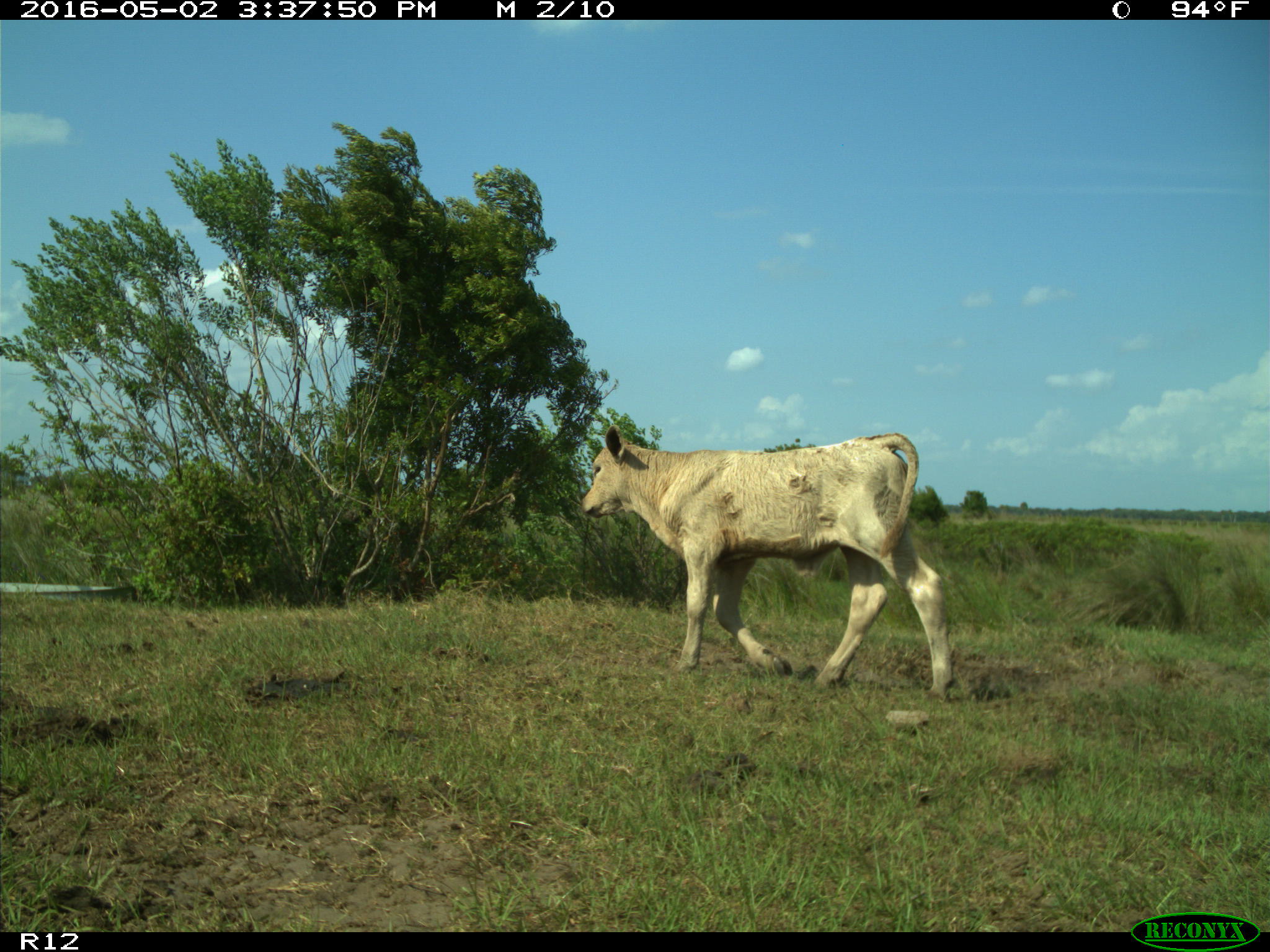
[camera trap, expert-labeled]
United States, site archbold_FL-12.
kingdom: Animalia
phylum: Chordata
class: Mammalia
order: Artiodactyla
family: Bovidae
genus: Bos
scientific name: Bos taurus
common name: domestic cow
Bos taurus (domestic cow).